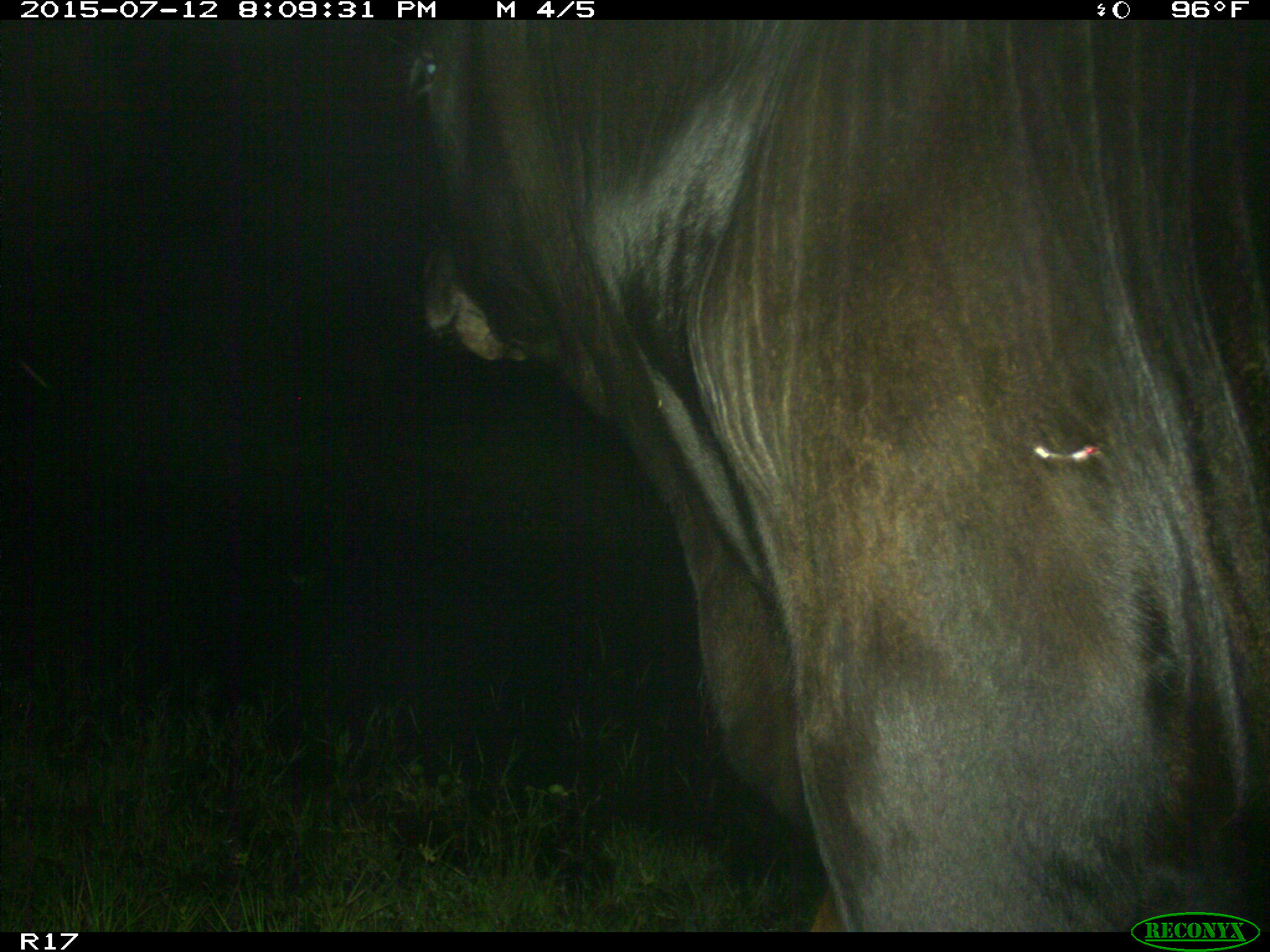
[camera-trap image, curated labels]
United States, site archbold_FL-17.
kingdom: Animalia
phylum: Chordata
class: Mammalia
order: Artiodactyla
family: Bovidae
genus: Bos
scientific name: Bos taurus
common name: domestic cow